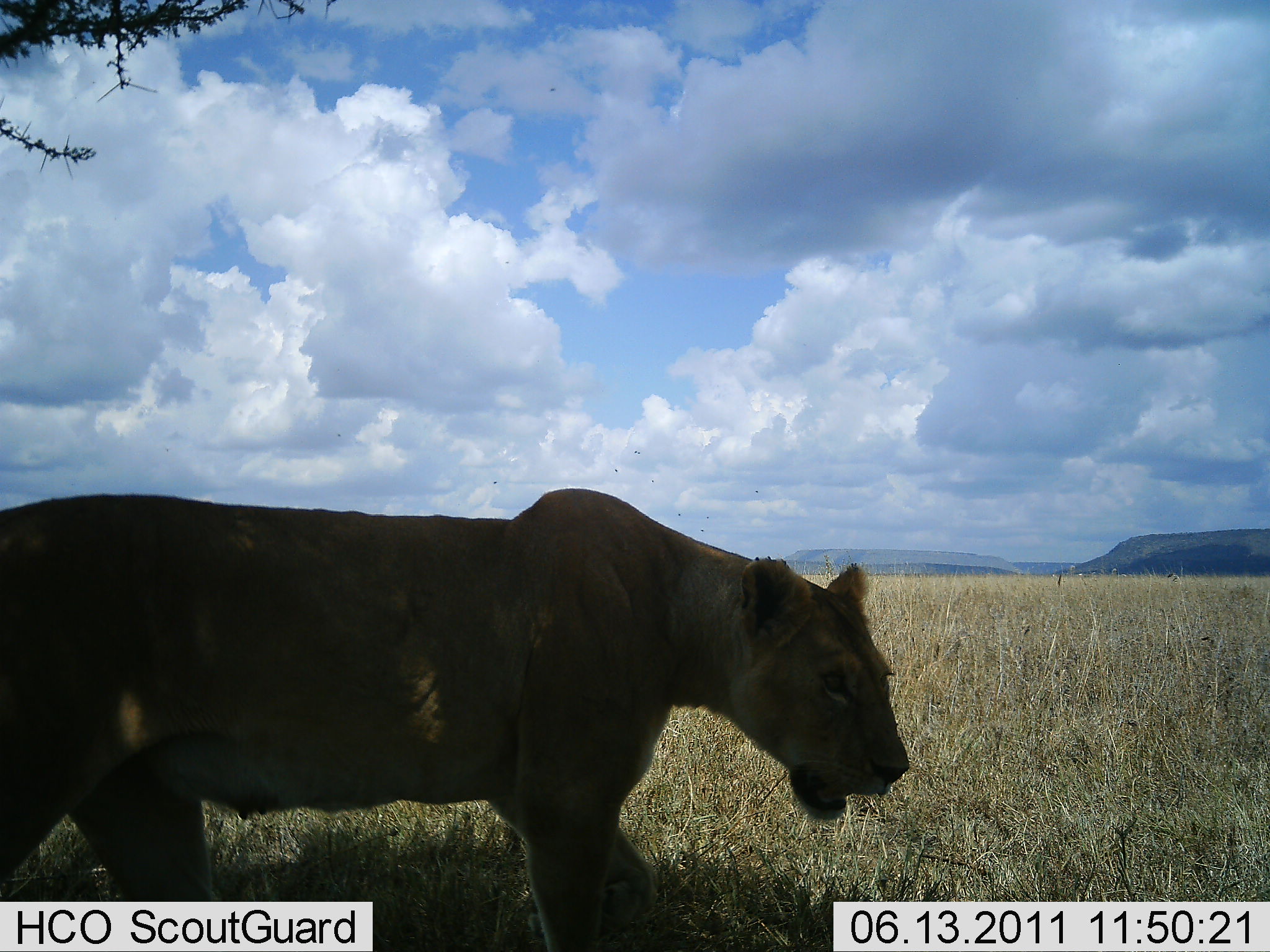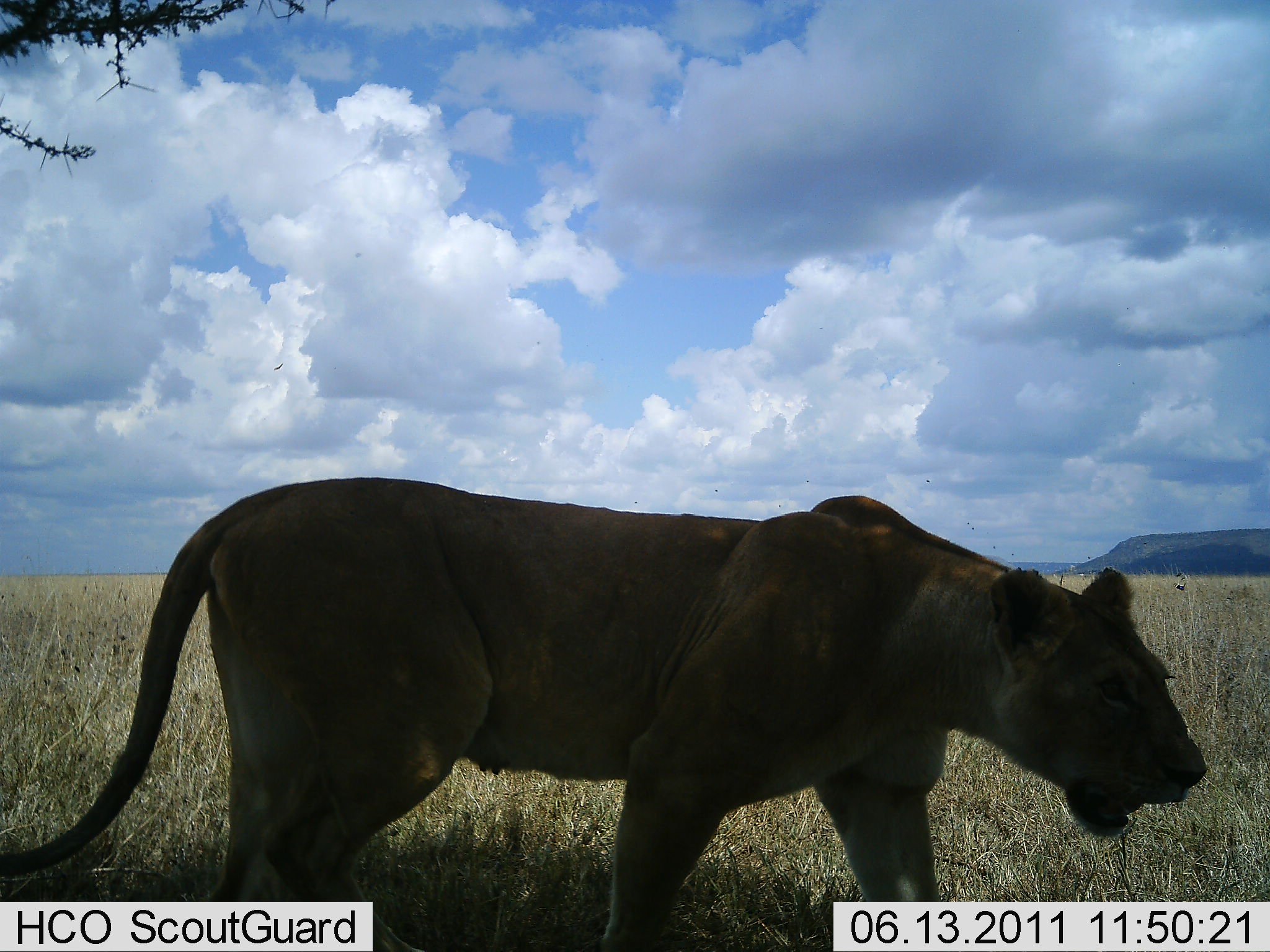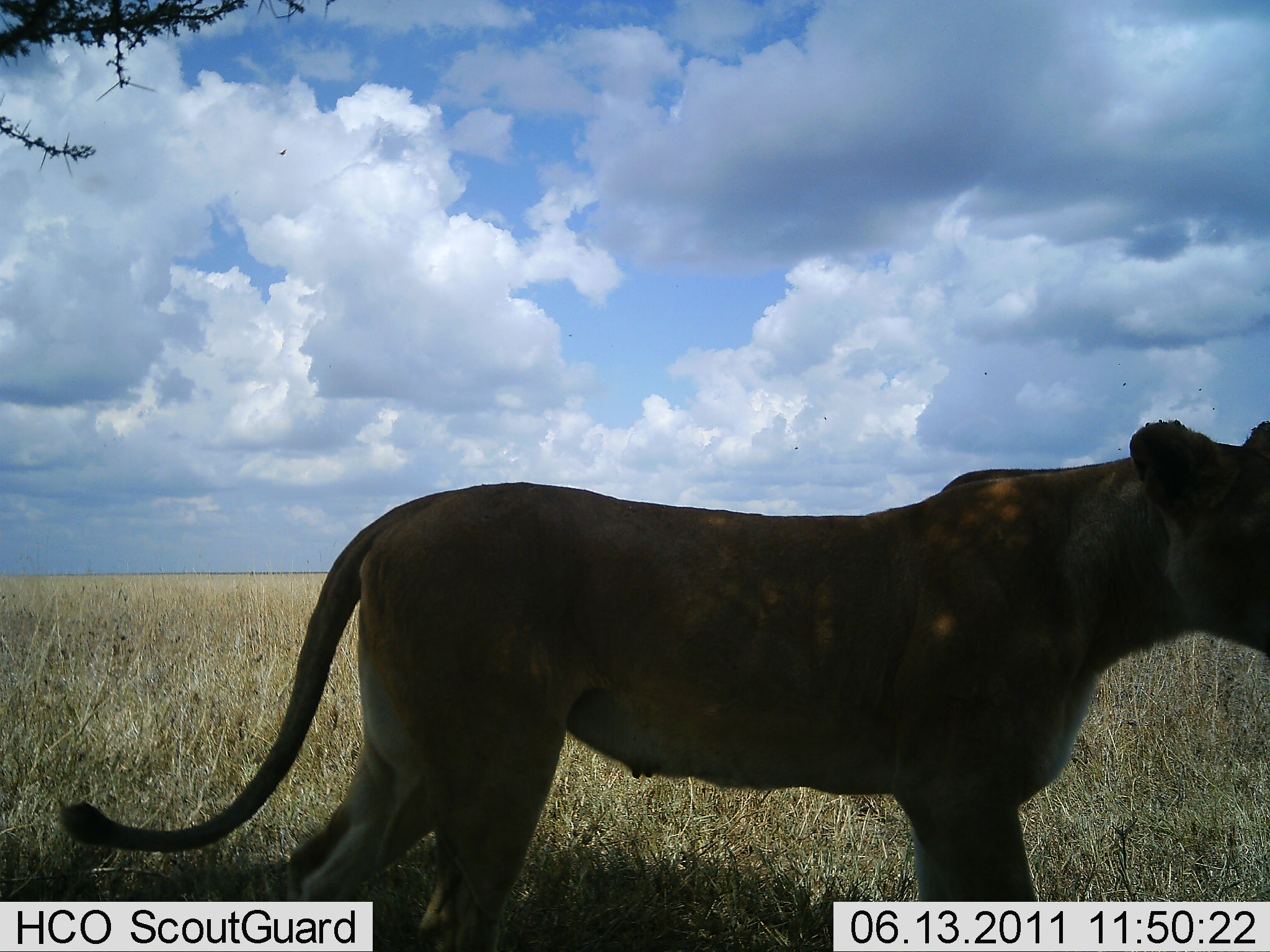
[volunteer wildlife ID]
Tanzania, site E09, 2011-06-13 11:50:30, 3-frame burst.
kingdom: Animalia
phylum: Chordata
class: Mammalia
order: Carnivora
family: Felidae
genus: Panthera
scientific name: Panthera leo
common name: lion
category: lionfemale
Lionfemale (lion) (Panthera leo), count 1. Behavior (volunteer vote fractions): standing 0%, resting 0%, moving 100%, interacting 8%. Young present (vote fraction): 0%. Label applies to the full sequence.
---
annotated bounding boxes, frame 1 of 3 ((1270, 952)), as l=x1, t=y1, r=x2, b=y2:
animal: l=0, t=490, r=913, b=951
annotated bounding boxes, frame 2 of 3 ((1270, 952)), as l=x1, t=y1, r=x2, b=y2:
animal: l=0, t=476, r=1206, b=952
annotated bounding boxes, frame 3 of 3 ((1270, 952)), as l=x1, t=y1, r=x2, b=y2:
animal: l=56, t=419, r=1270, b=951